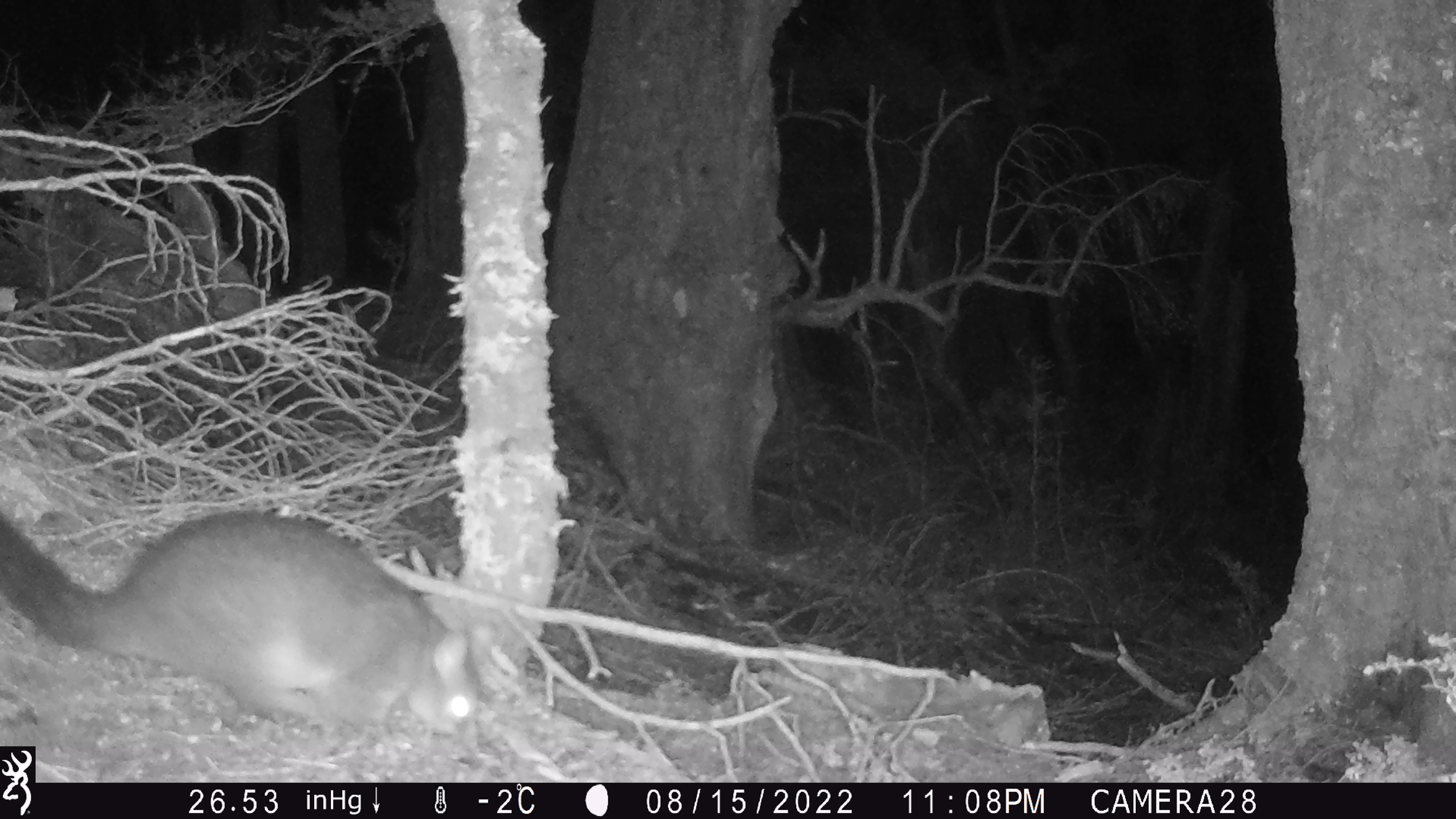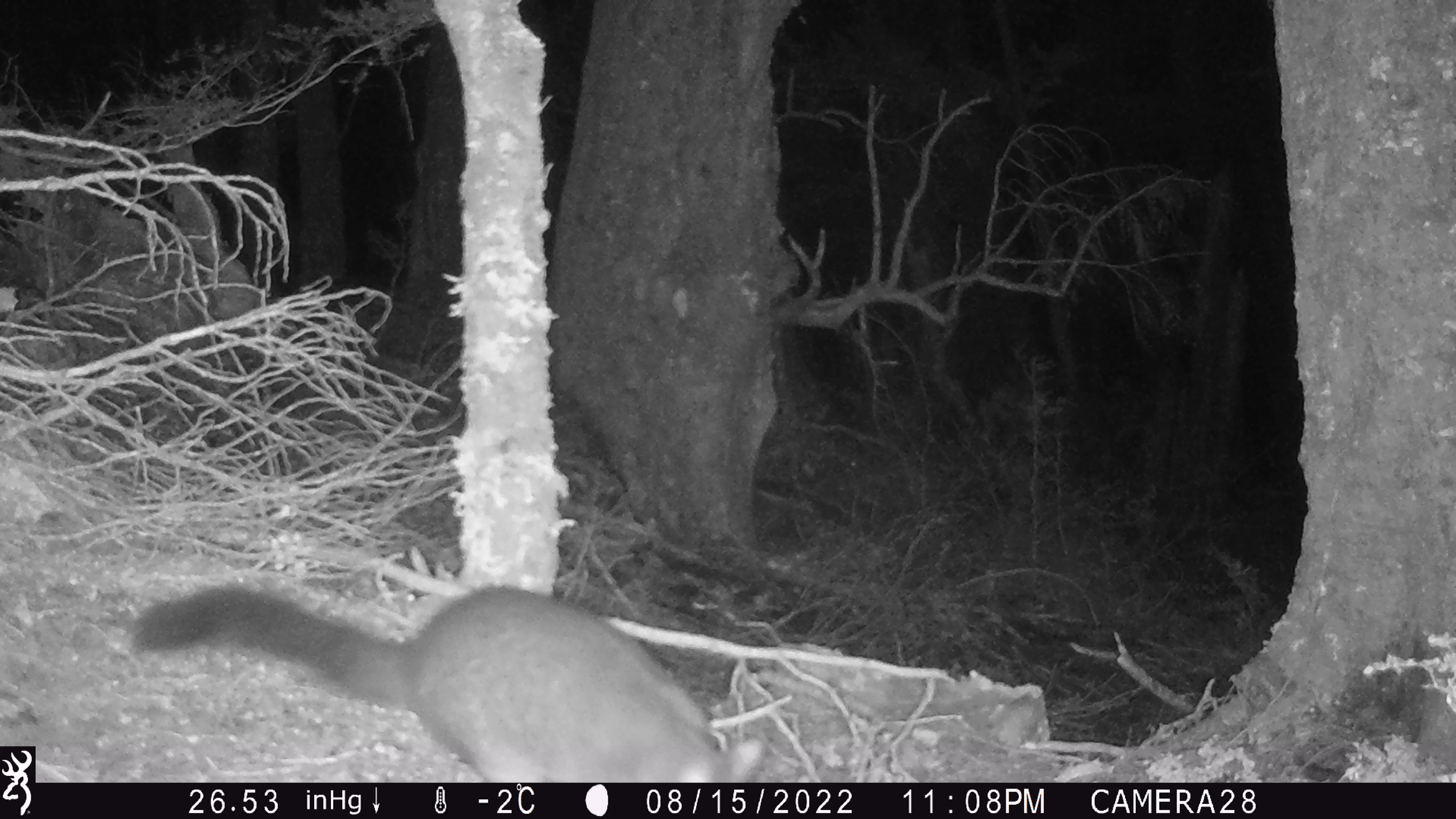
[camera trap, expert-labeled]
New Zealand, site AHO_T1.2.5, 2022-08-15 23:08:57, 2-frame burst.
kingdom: Animalia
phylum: Chordata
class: Mammalia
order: Diprotodontia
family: Phalangeridae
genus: Trichosurus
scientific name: Trichosurus vulpecula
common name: common brushtail possum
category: possum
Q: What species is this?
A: Possum (common brushtail possum) (Trichosurus vulpecula).